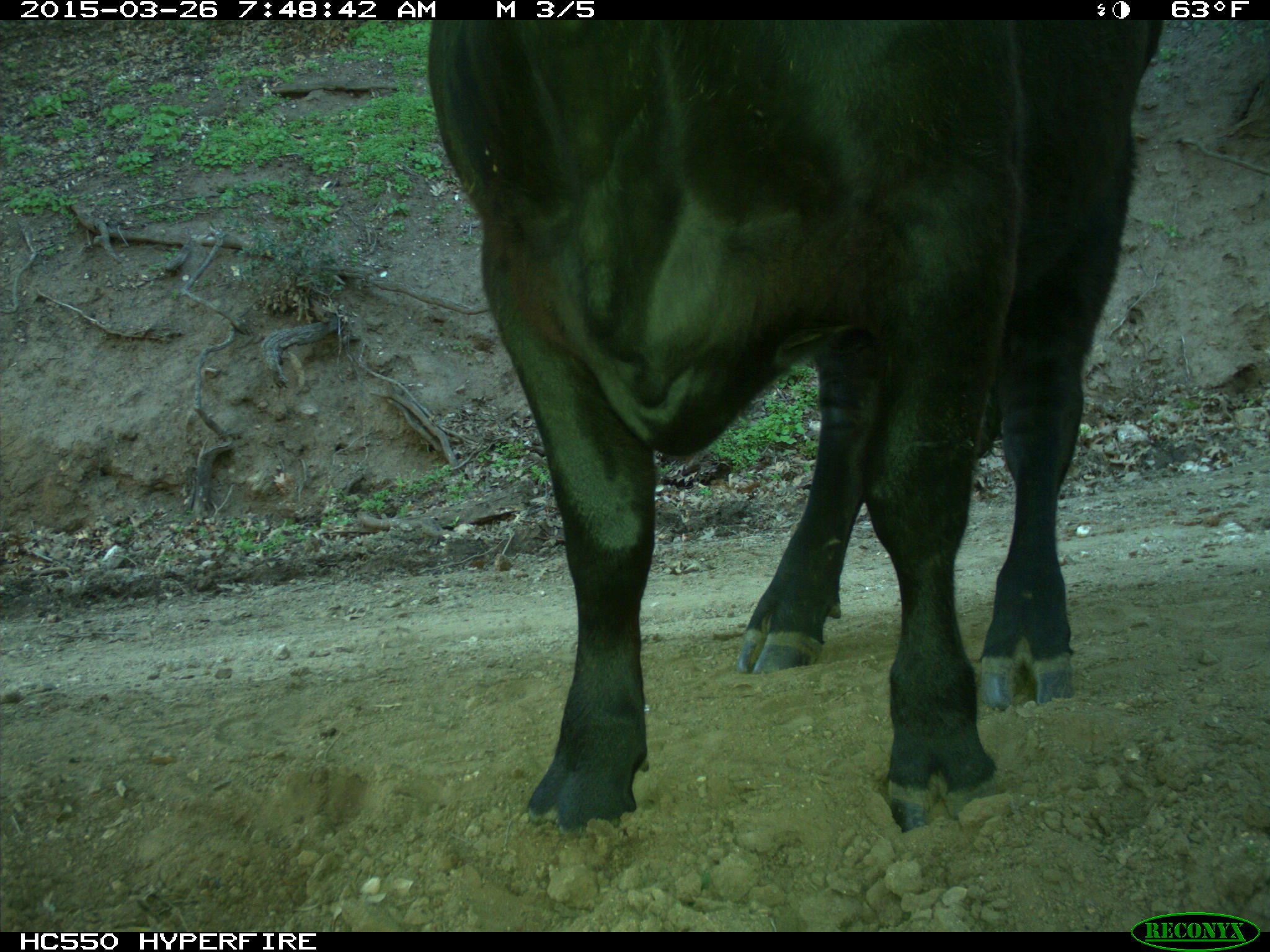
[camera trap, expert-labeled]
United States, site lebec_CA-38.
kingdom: Animalia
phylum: Chordata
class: Mammalia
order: Artiodactyla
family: Bovidae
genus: Bos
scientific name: Bos taurus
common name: domestic cow